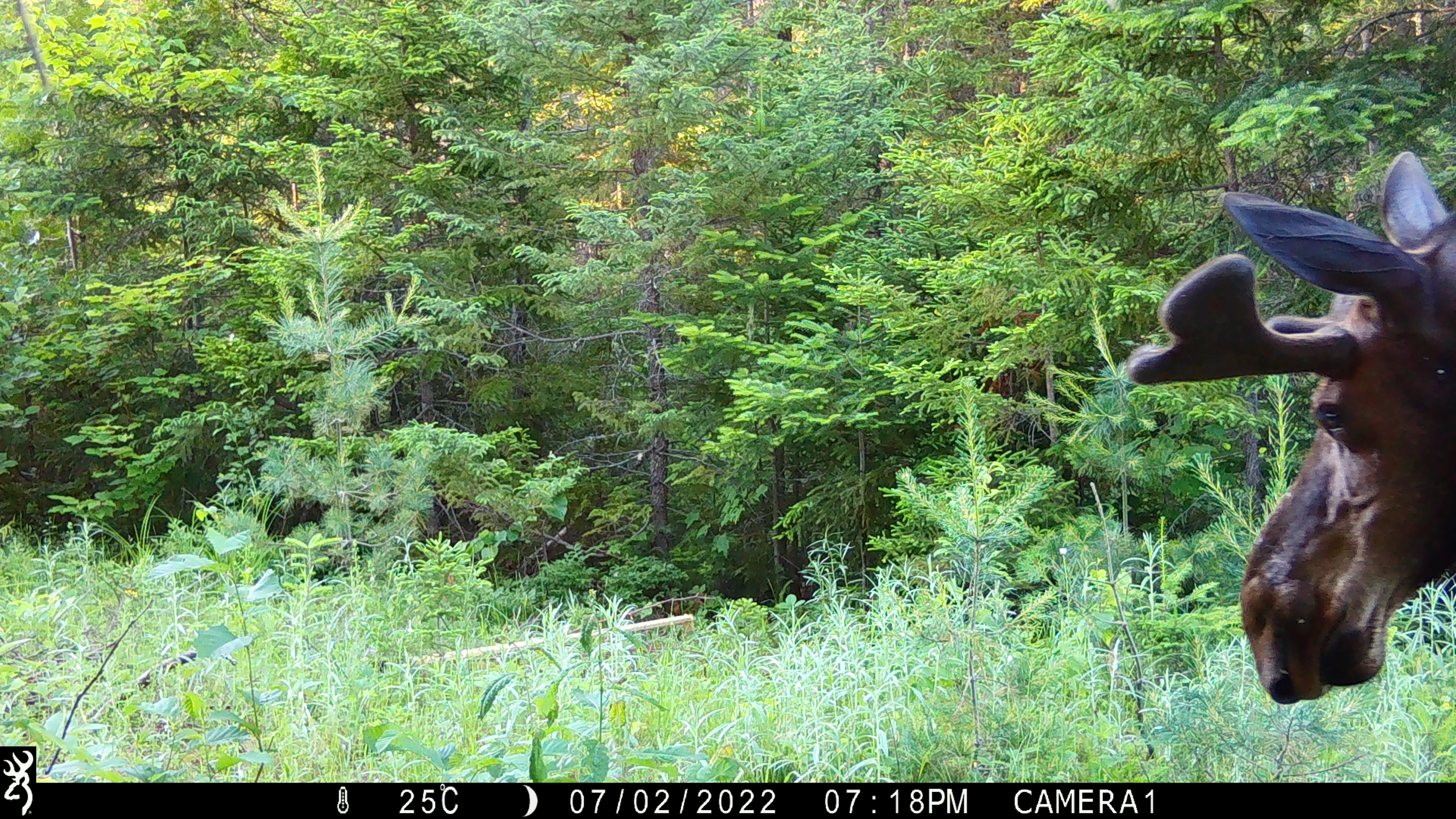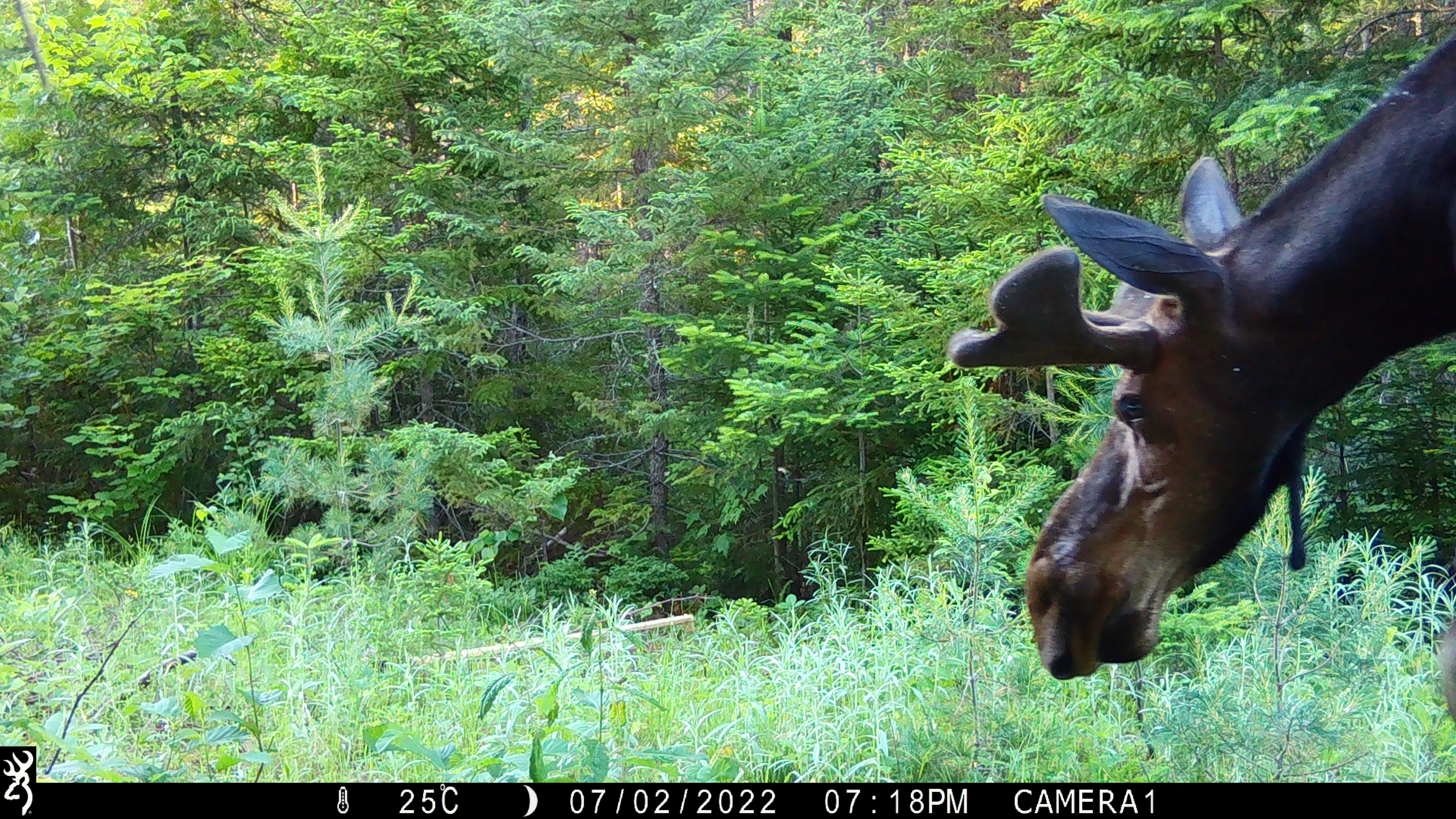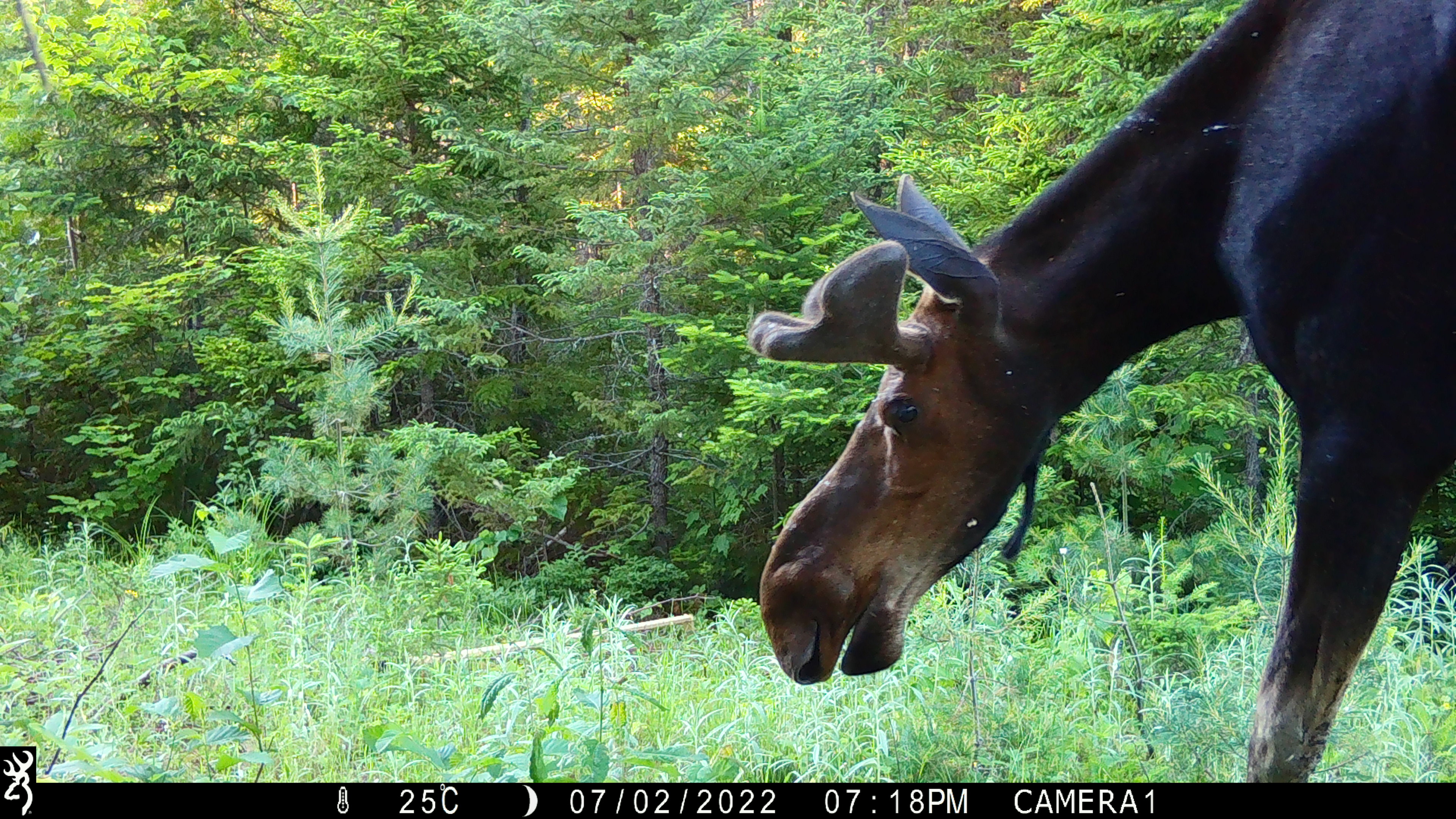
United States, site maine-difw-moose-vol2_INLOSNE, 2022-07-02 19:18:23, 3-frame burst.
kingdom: Animalia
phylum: Chordata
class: Mammalia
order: Artiodactyla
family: Cervidae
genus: Alces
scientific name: Alces alces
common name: moose